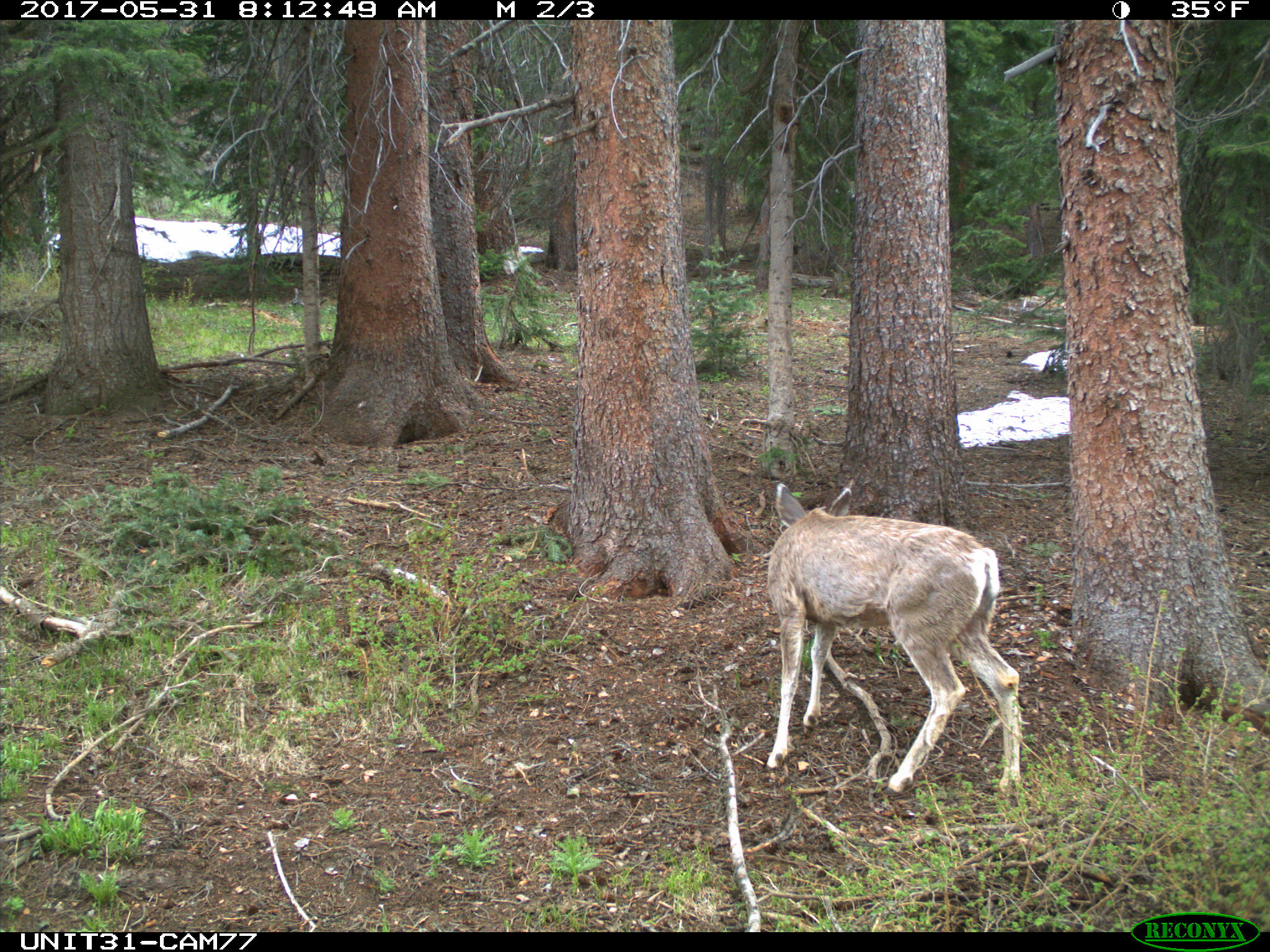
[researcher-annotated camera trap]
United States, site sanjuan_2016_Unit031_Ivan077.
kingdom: Animalia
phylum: Chordata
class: Mammalia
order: Artiodactyla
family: Cervidae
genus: Odocoileus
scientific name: Odocoileus hemionus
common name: mule deer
Odocoileus hemionus (mule deer).